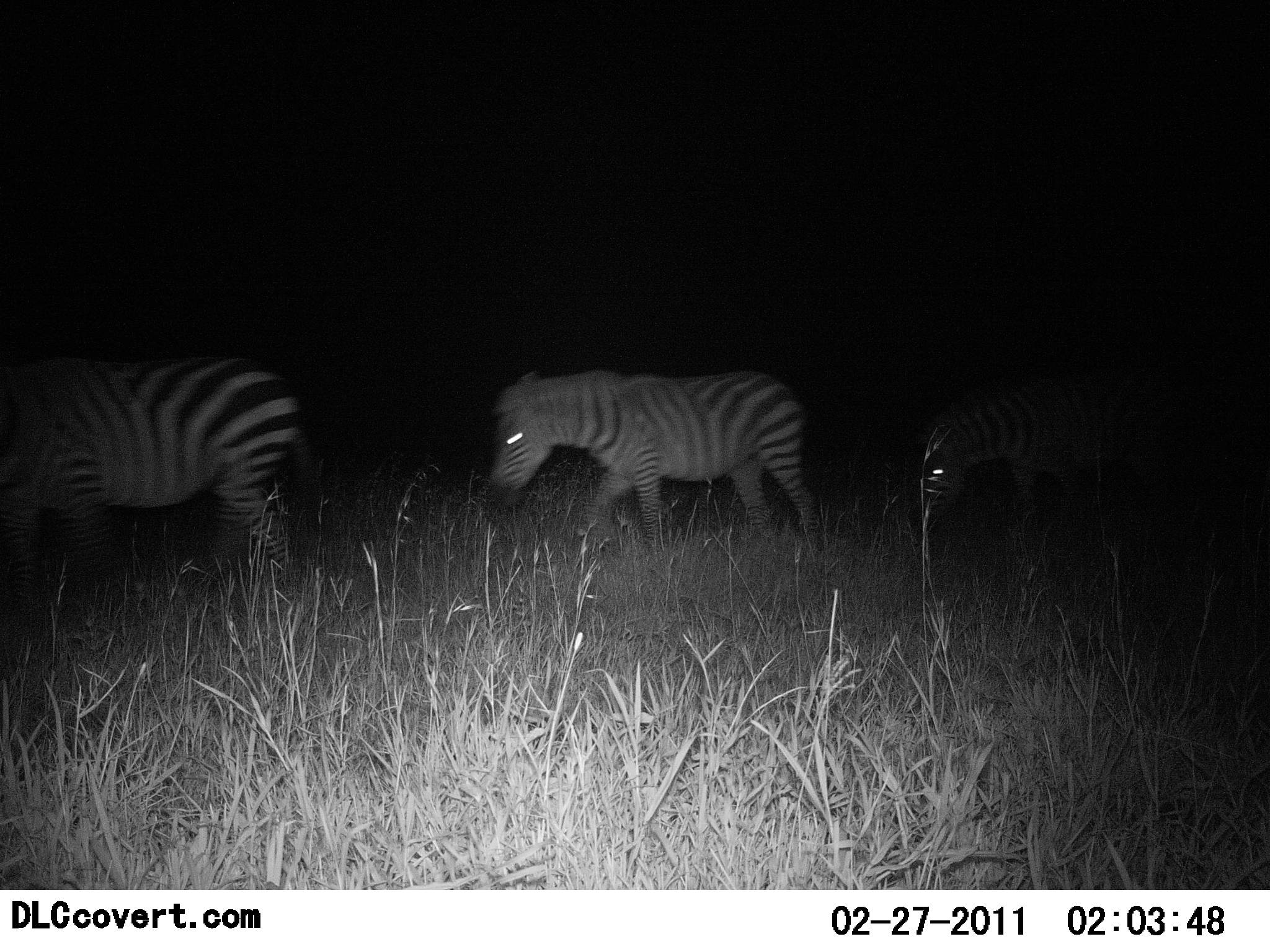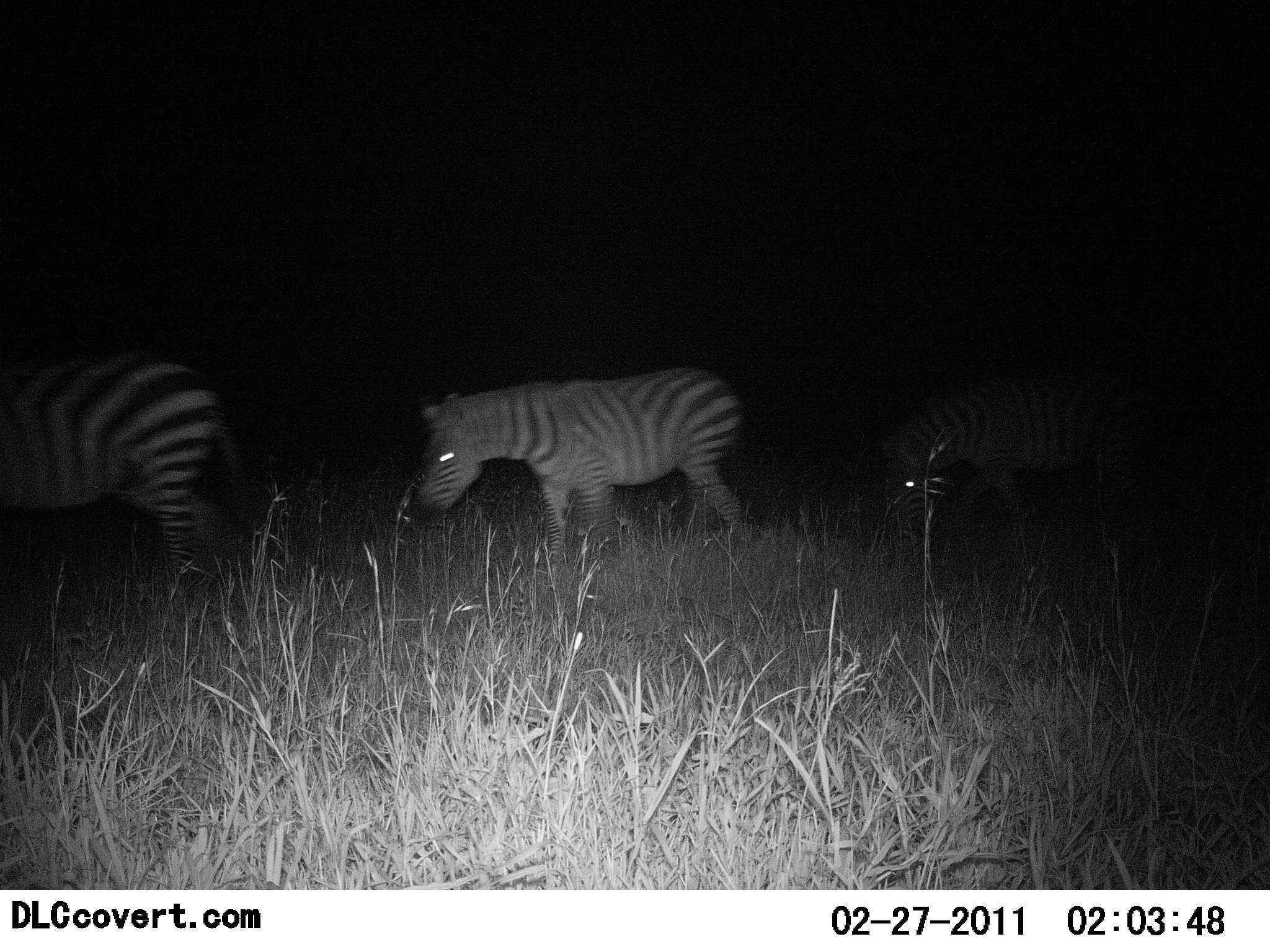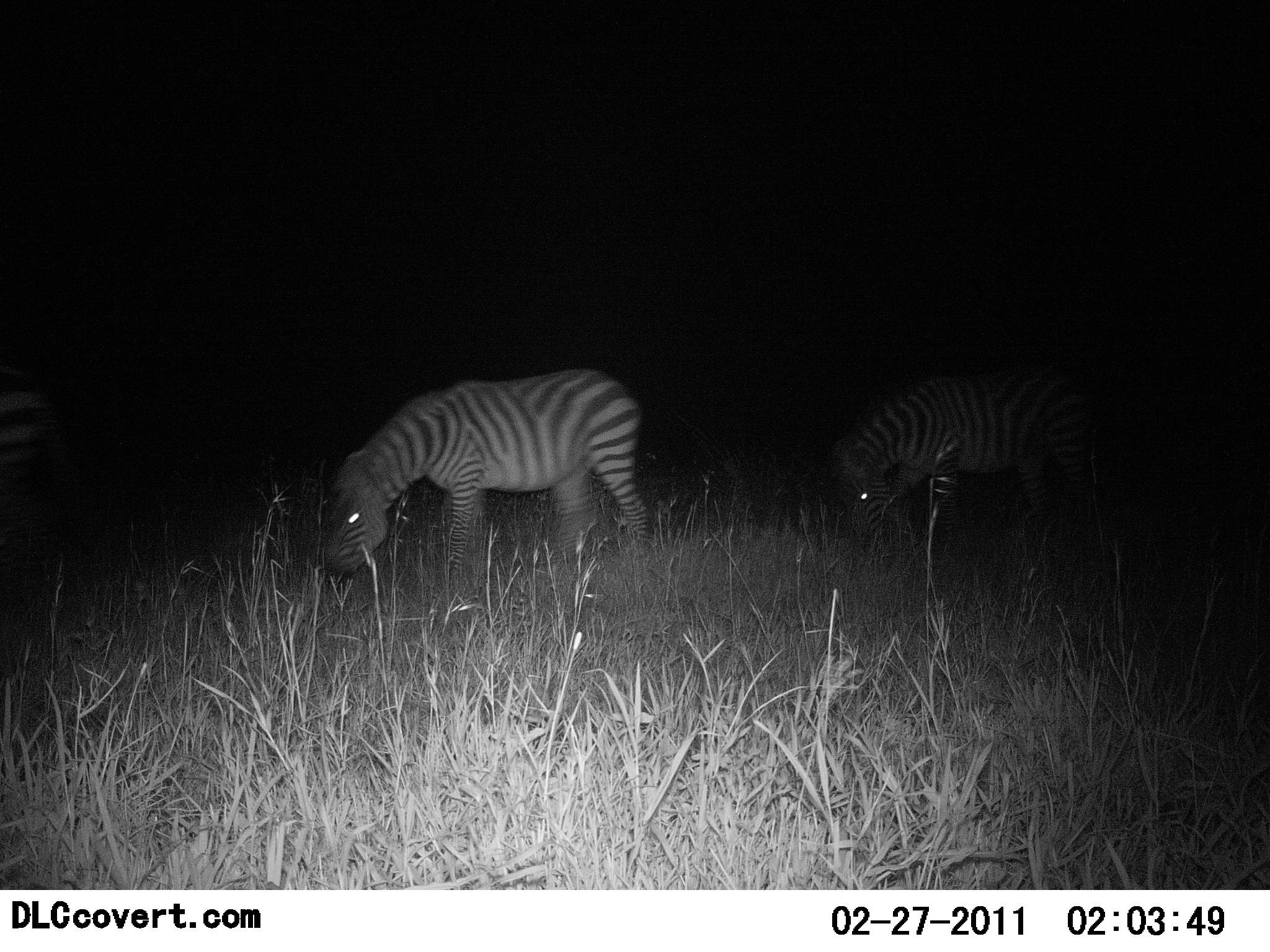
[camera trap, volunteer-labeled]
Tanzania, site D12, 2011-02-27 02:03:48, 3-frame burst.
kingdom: Animalia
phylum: Chordata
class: Mammalia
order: Perissodactyla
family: Equidae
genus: Equus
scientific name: Equus quagga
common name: plains zebra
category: zebra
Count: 3.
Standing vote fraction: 0%.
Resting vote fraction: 0%.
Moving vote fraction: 92%.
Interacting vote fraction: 0%.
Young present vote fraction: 0%.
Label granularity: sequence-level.